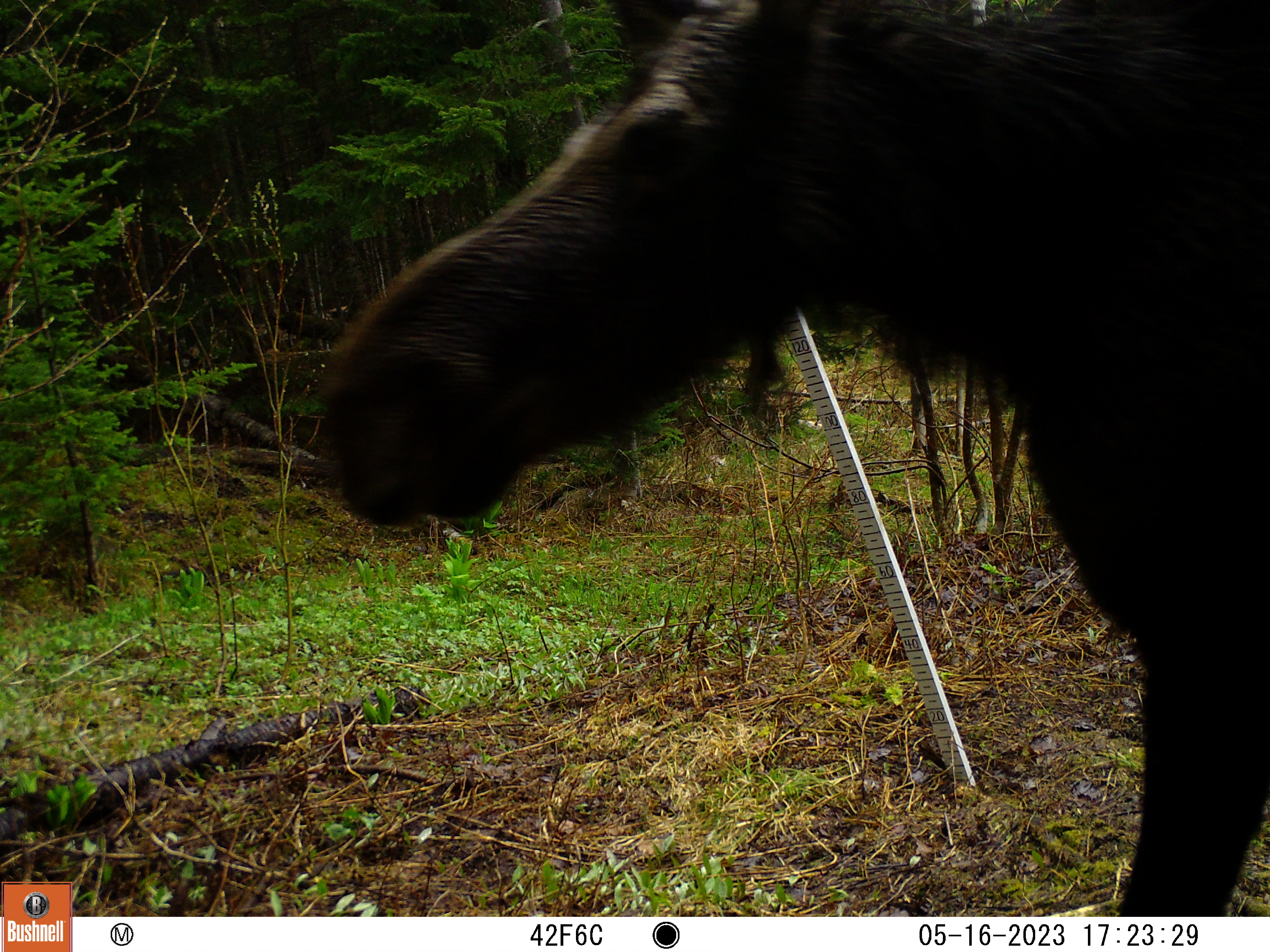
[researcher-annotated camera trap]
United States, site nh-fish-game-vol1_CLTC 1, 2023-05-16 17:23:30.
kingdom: Animalia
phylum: Chordata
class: Mammalia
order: Artiodactyla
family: Cervidae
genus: Alces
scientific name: Alces alces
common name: moose